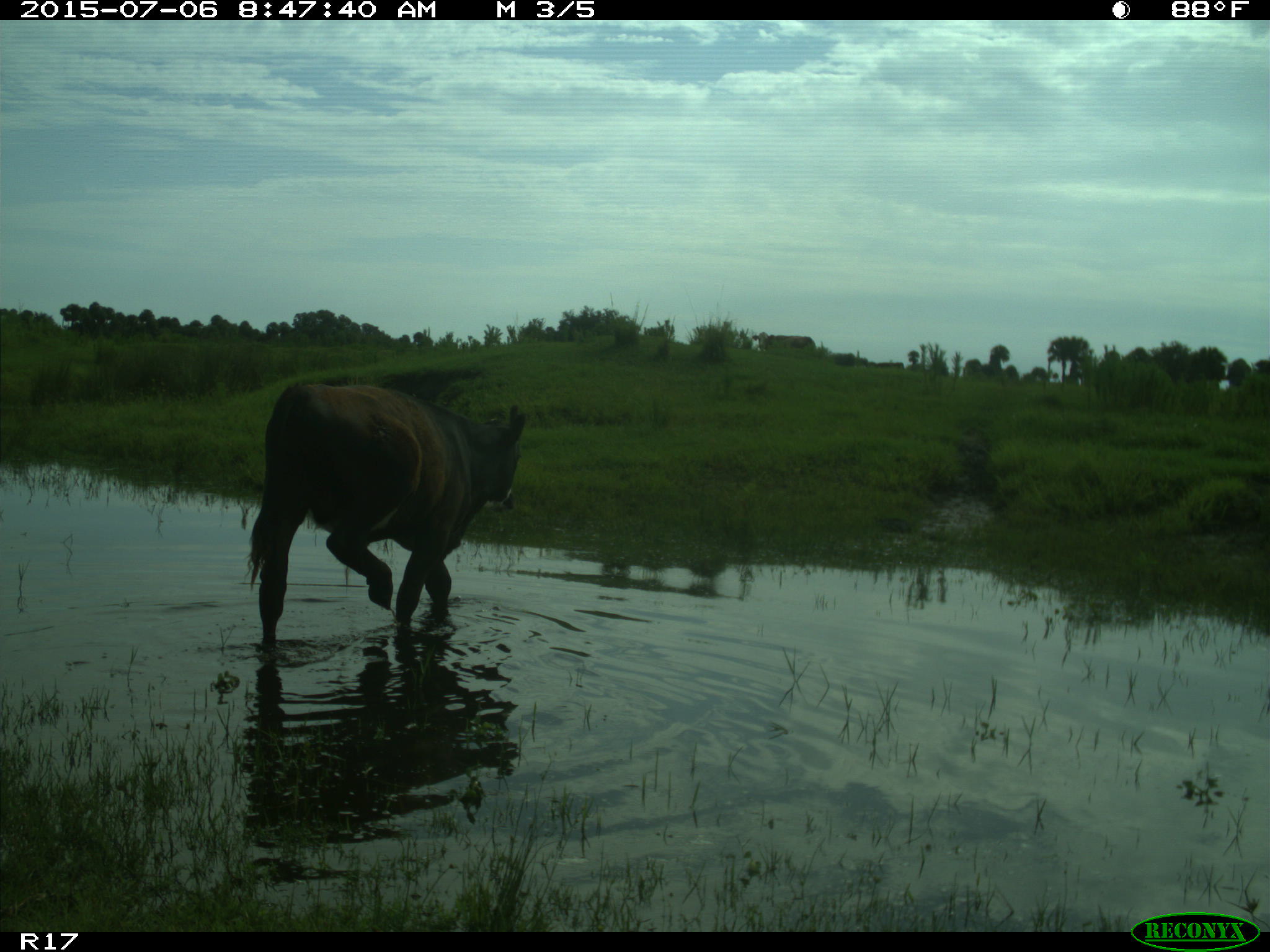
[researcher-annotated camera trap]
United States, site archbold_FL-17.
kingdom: Animalia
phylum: Chordata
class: Mammalia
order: Artiodactyla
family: Bovidae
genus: Bos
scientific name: Bos taurus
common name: domestic cow